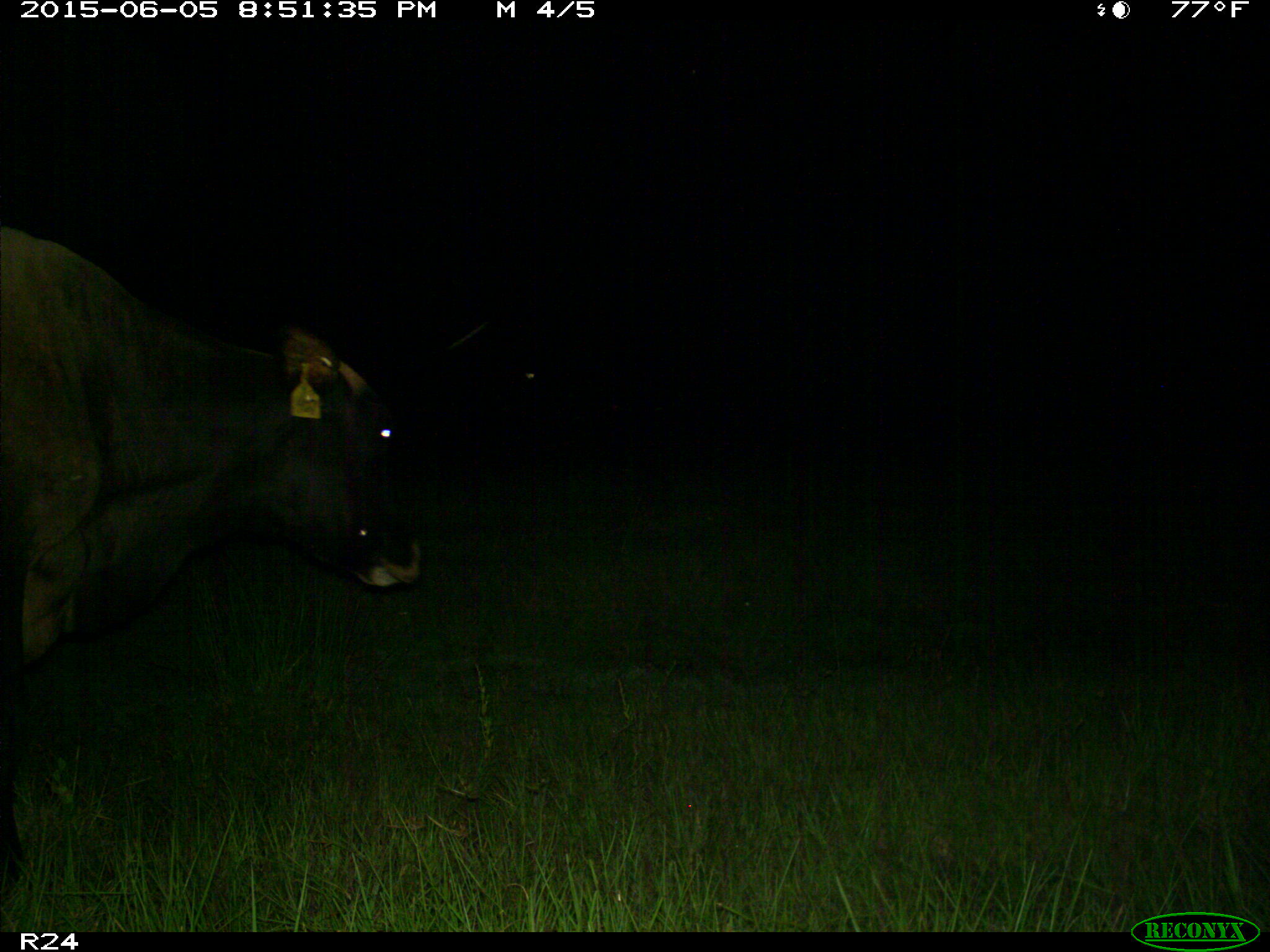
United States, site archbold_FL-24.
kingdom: Animalia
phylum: Chordata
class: Mammalia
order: Artiodactyla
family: Bovidae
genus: Bos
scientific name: Bos taurus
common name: domestic cow